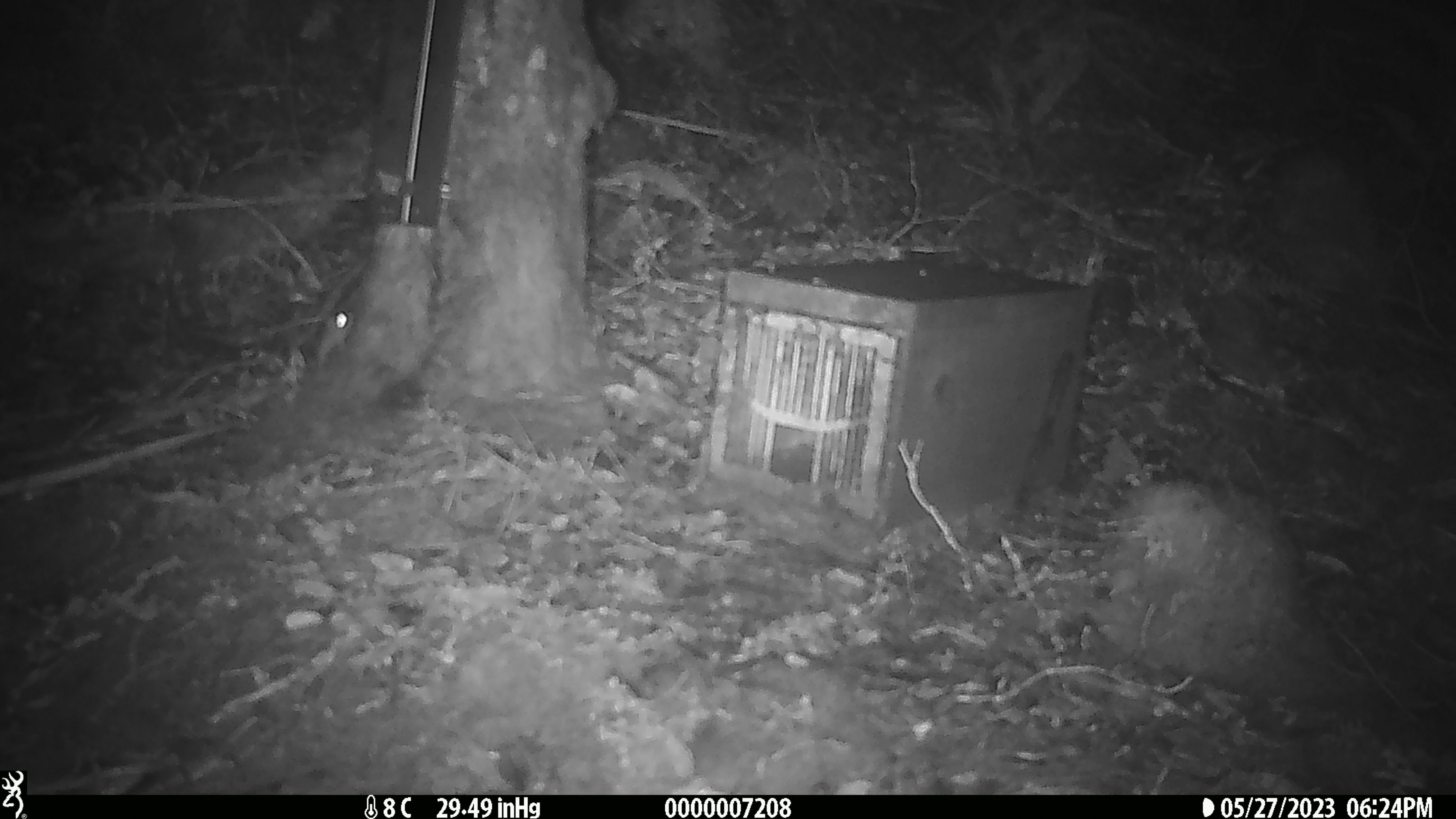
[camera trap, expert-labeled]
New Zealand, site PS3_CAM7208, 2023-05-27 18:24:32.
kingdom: Animalia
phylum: Chordata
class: Mammalia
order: Rodentia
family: Muridae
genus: Mus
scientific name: Mus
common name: mouse